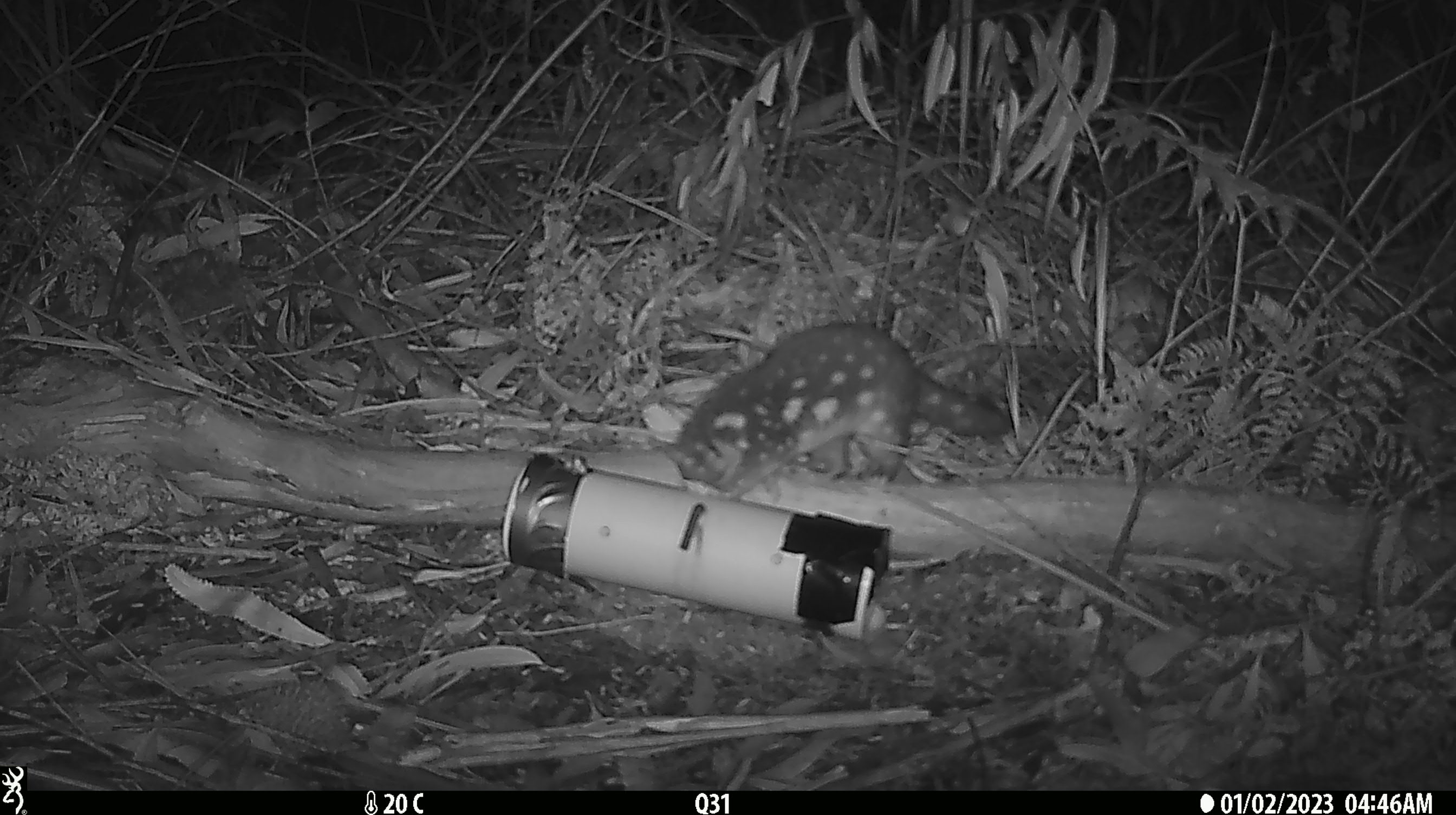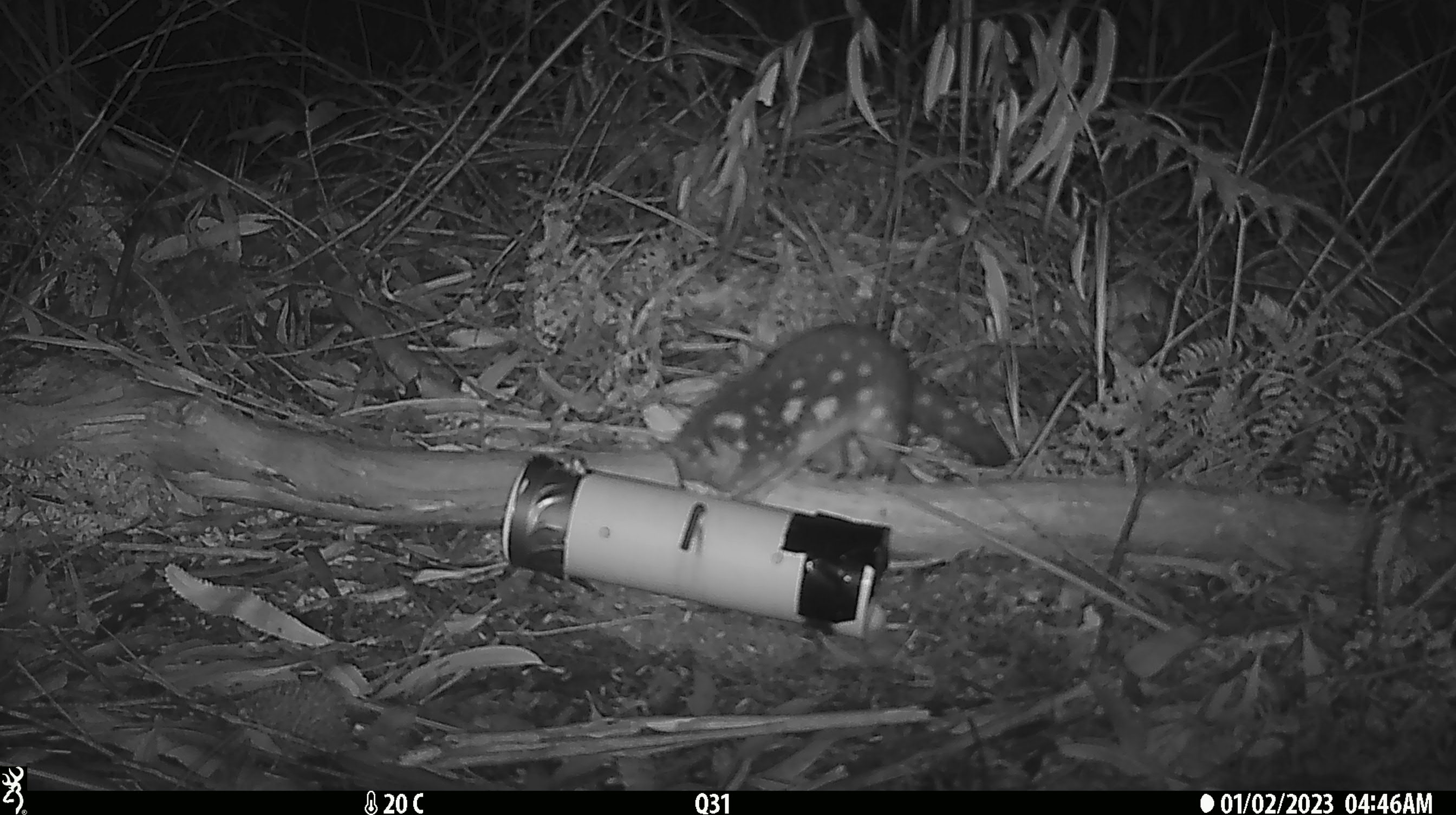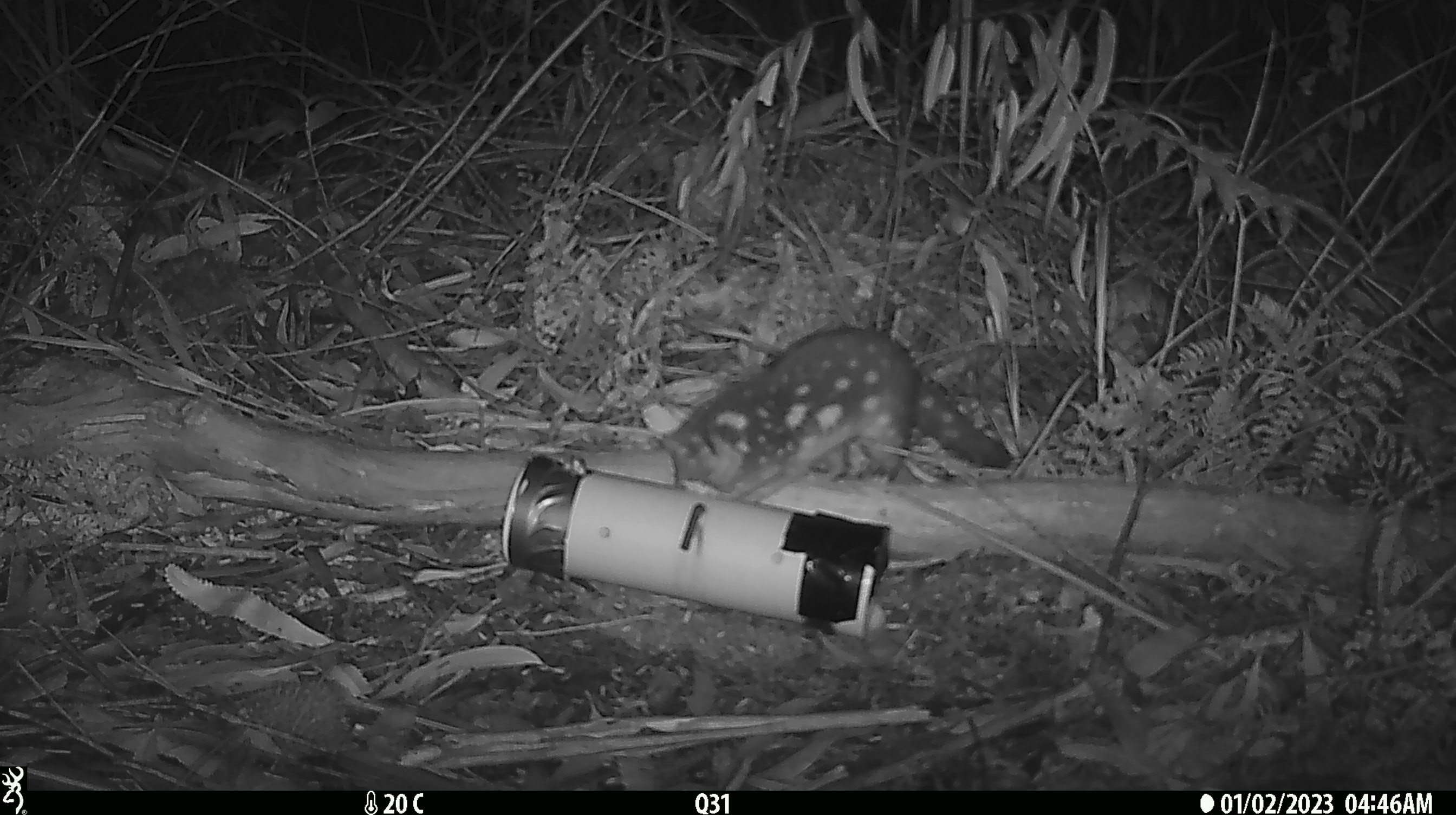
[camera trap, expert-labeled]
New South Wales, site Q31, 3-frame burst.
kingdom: Animalia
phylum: Chordata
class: Mammalia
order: Dasyuromorphia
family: Dasyuridae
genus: Dasyurus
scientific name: Dasyurus maculatus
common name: spotted-tailed quoll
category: quoll